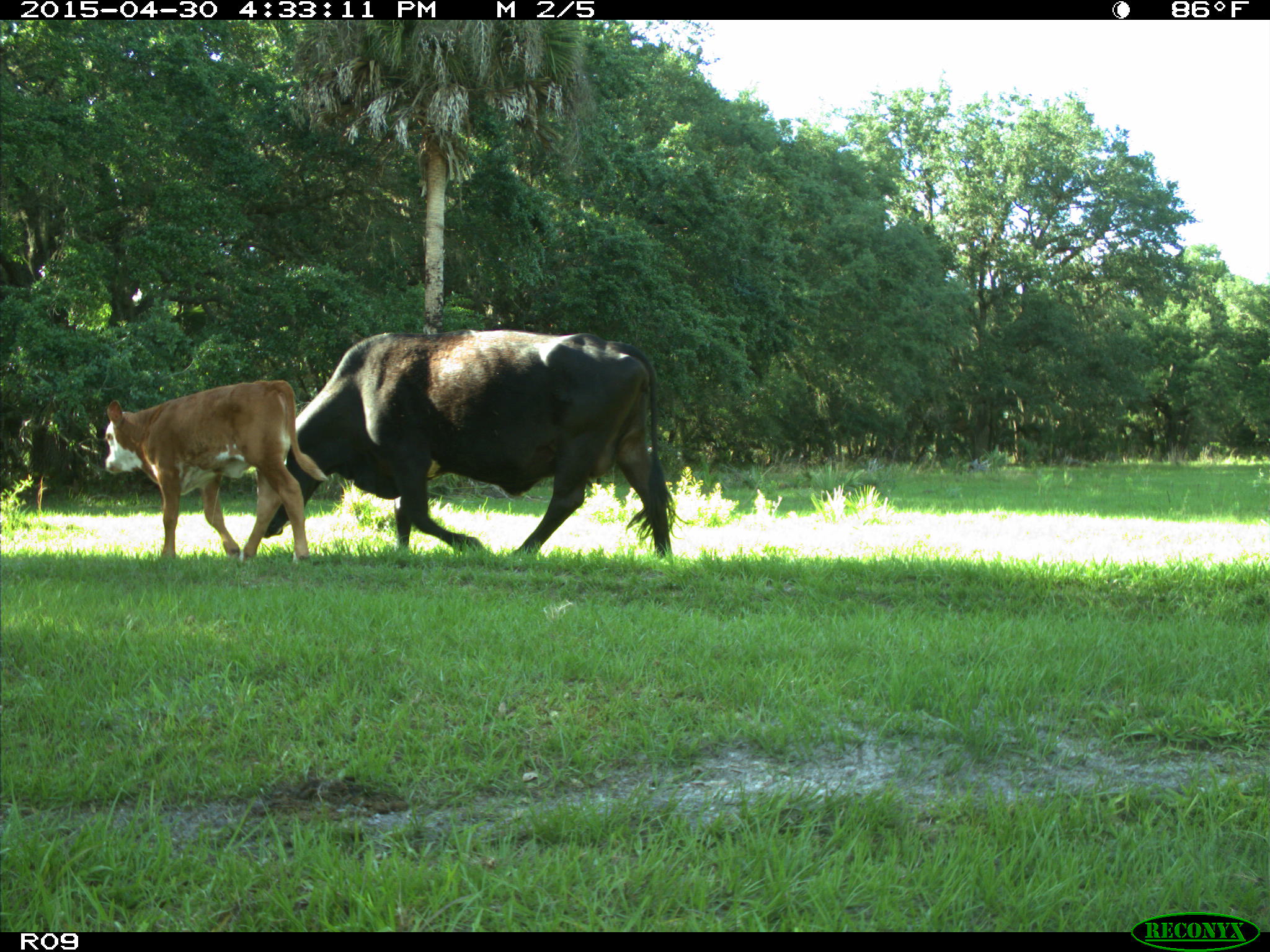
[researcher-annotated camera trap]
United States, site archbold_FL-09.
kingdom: Animalia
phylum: Chordata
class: Mammalia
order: Artiodactyla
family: Bovidae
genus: Bos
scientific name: Bos taurus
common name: domestic cow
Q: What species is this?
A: Bos taurus (domestic cow).